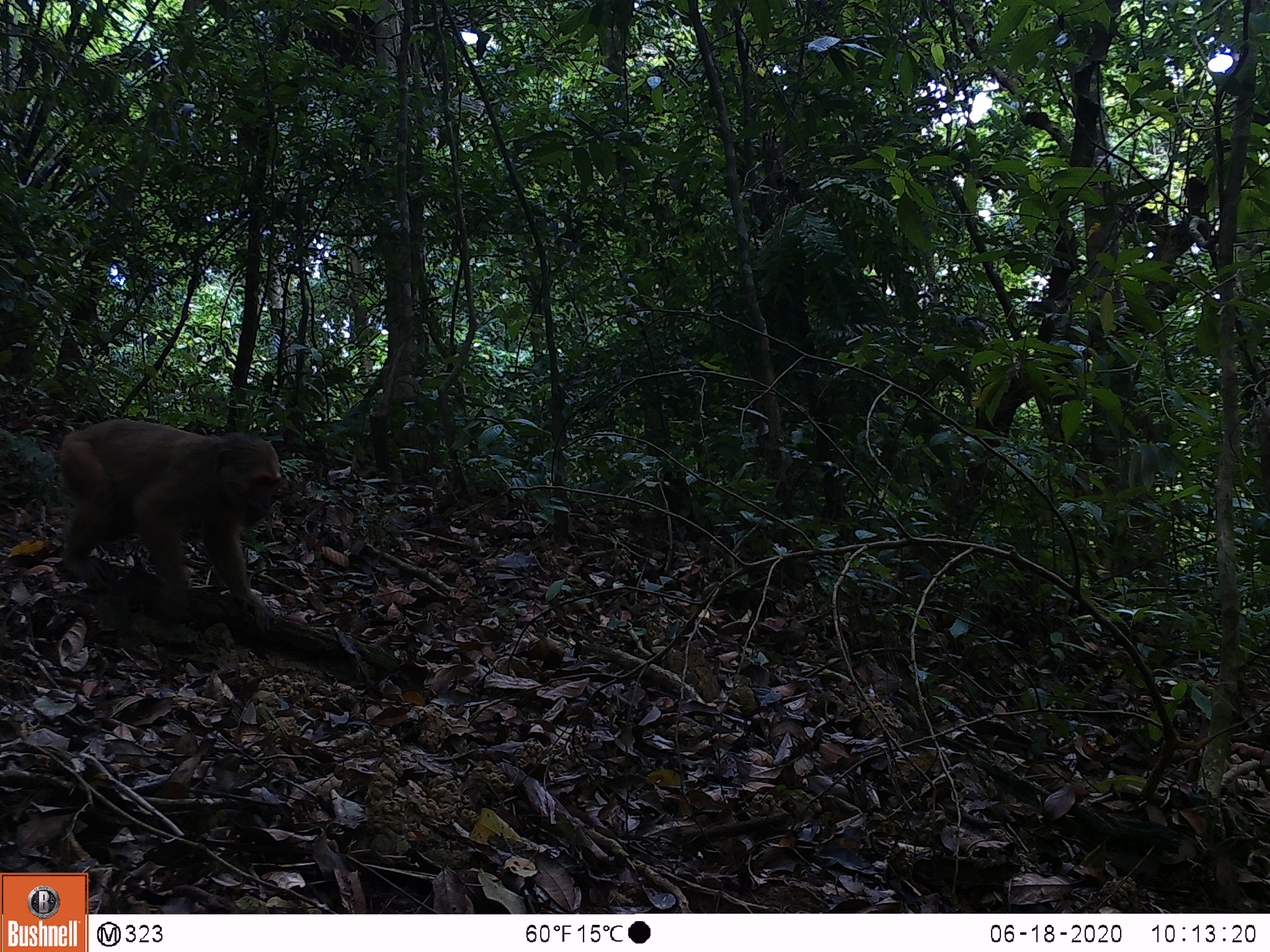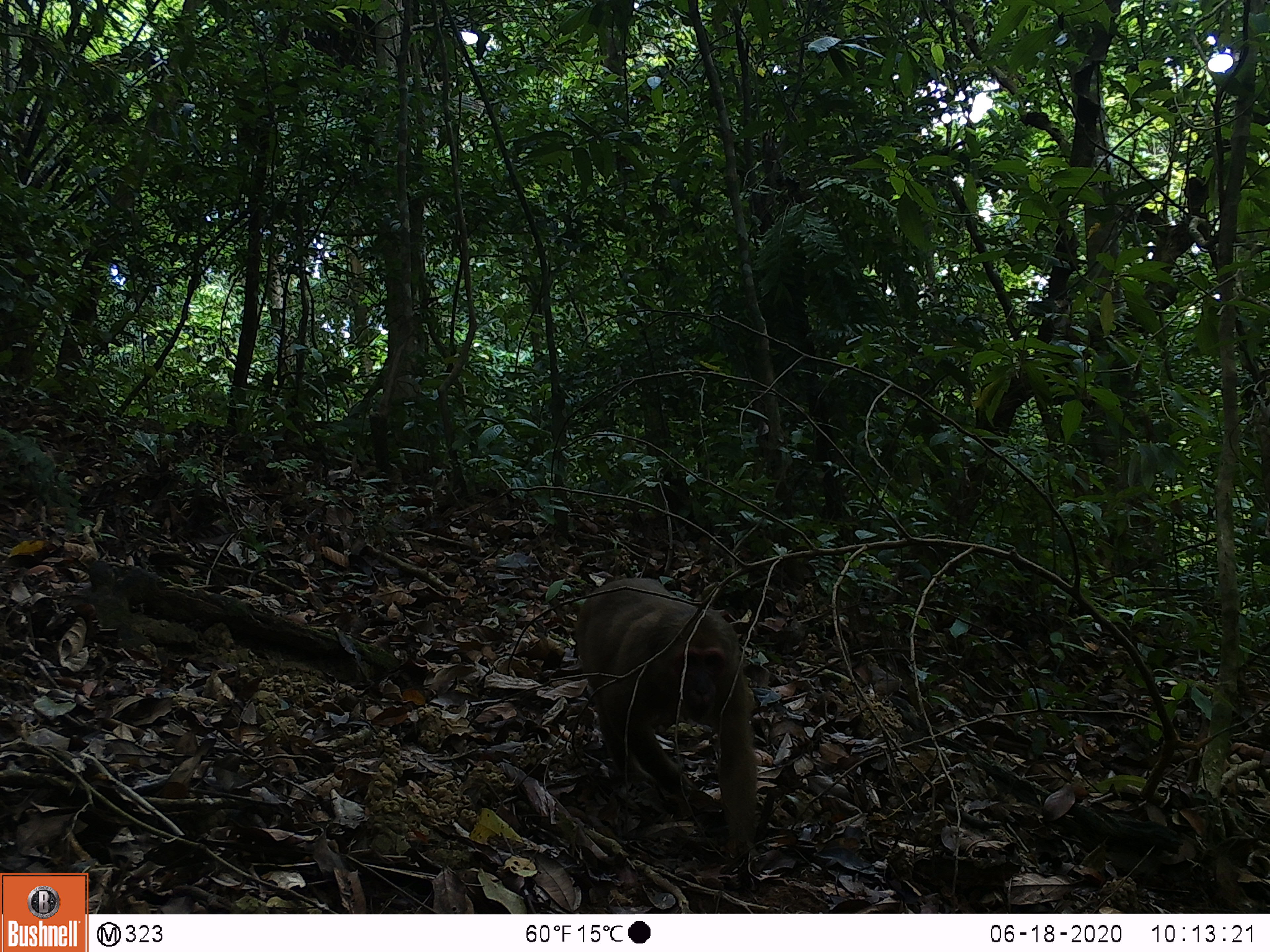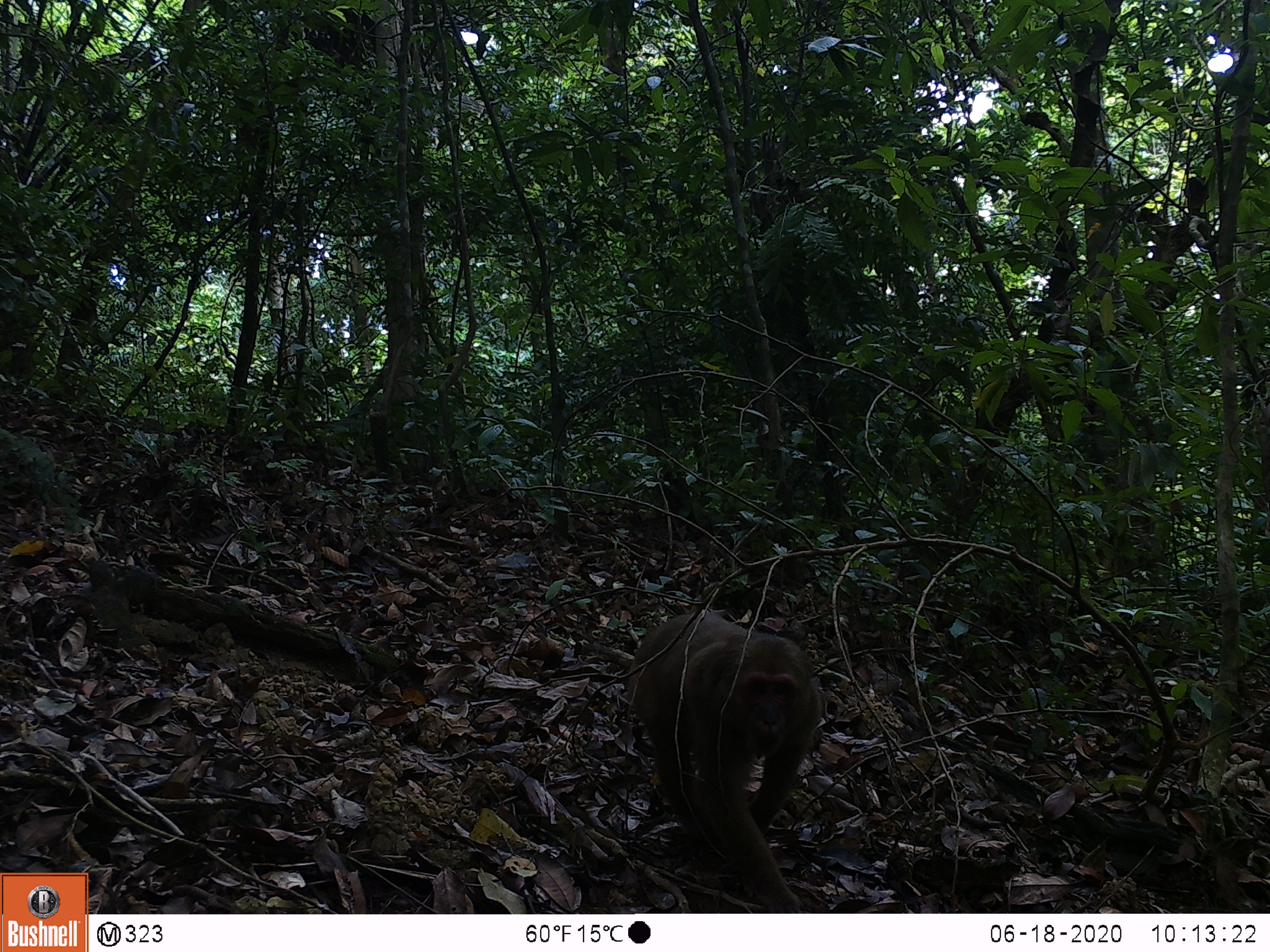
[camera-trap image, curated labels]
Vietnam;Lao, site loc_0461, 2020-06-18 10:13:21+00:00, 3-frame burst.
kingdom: Animalia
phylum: Chordata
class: Mammalia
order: Primates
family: Cercopithecidae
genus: Macaca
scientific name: Macaca arctoides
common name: stump-tailed macaque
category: stump tailed macaque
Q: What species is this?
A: Stump tailed macaque (stump-tailed macaque) (Macaca arctoides).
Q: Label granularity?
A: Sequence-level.